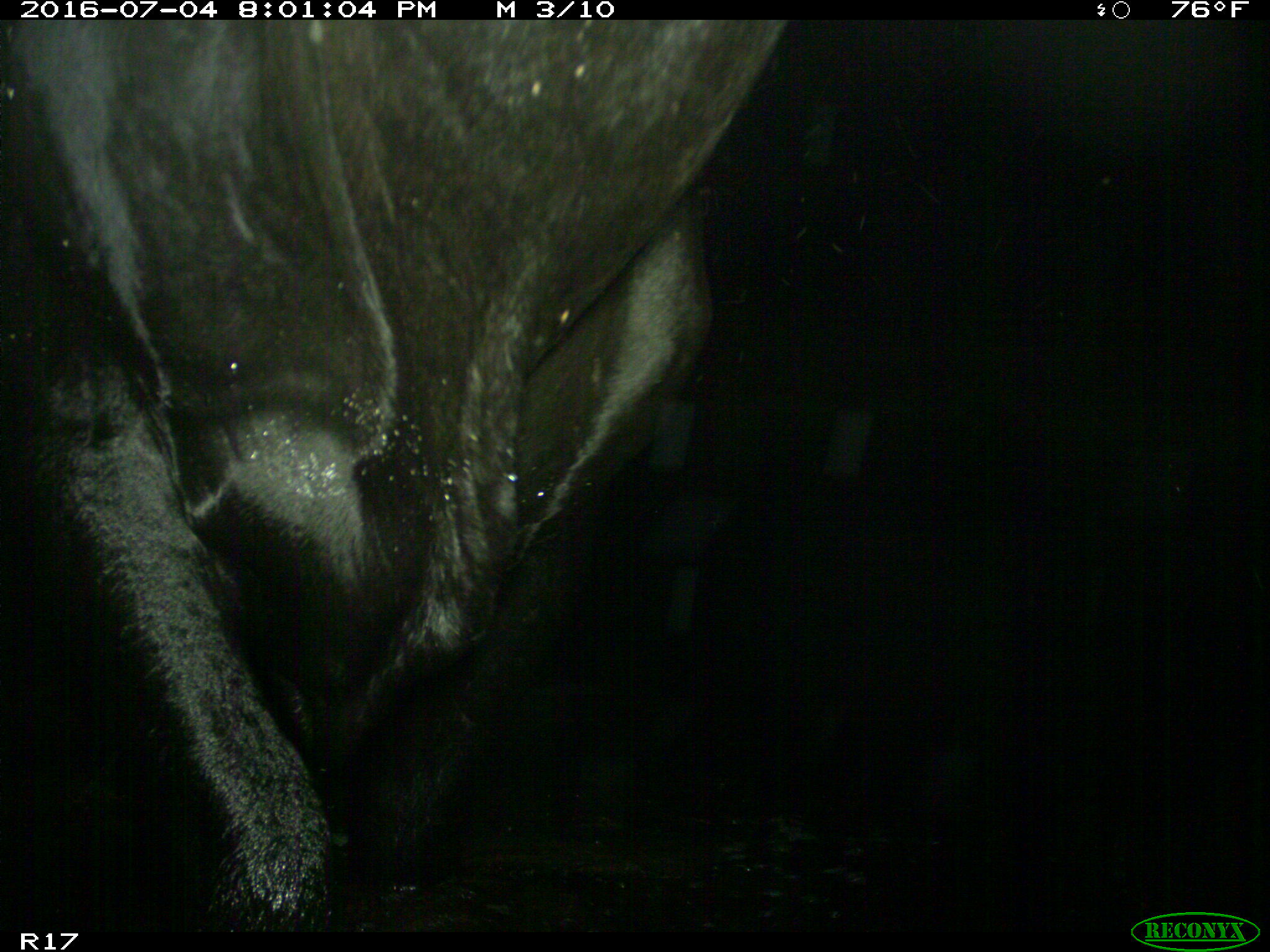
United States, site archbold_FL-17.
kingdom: Animalia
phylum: Chordata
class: Mammalia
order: Artiodactyla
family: Bovidae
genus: Bos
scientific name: Bos taurus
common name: domestic cow